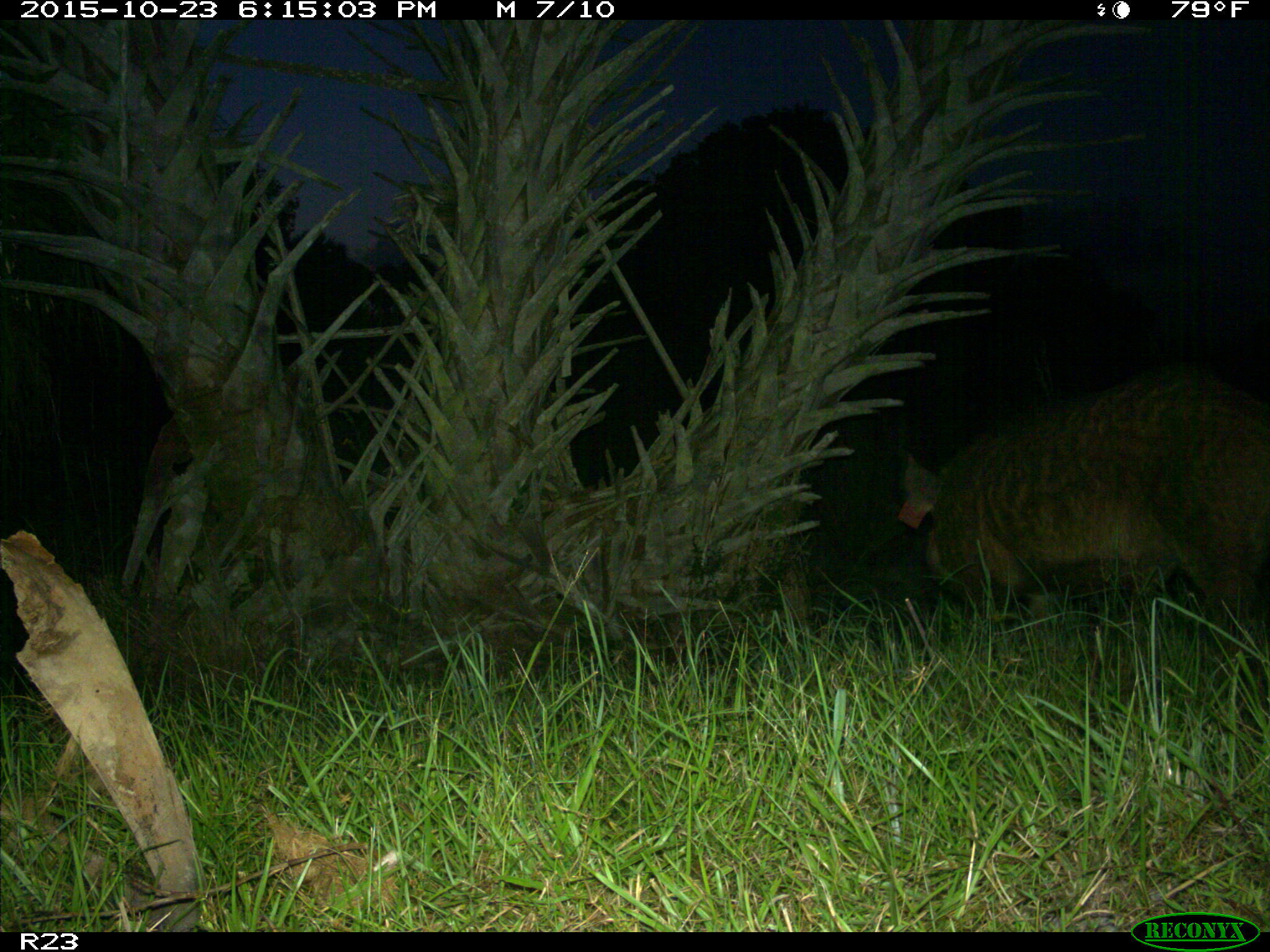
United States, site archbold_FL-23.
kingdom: Animalia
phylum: Chordata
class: Mammalia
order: Artiodactyla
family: Suidae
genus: Sus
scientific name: Sus scrofa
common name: wild boar